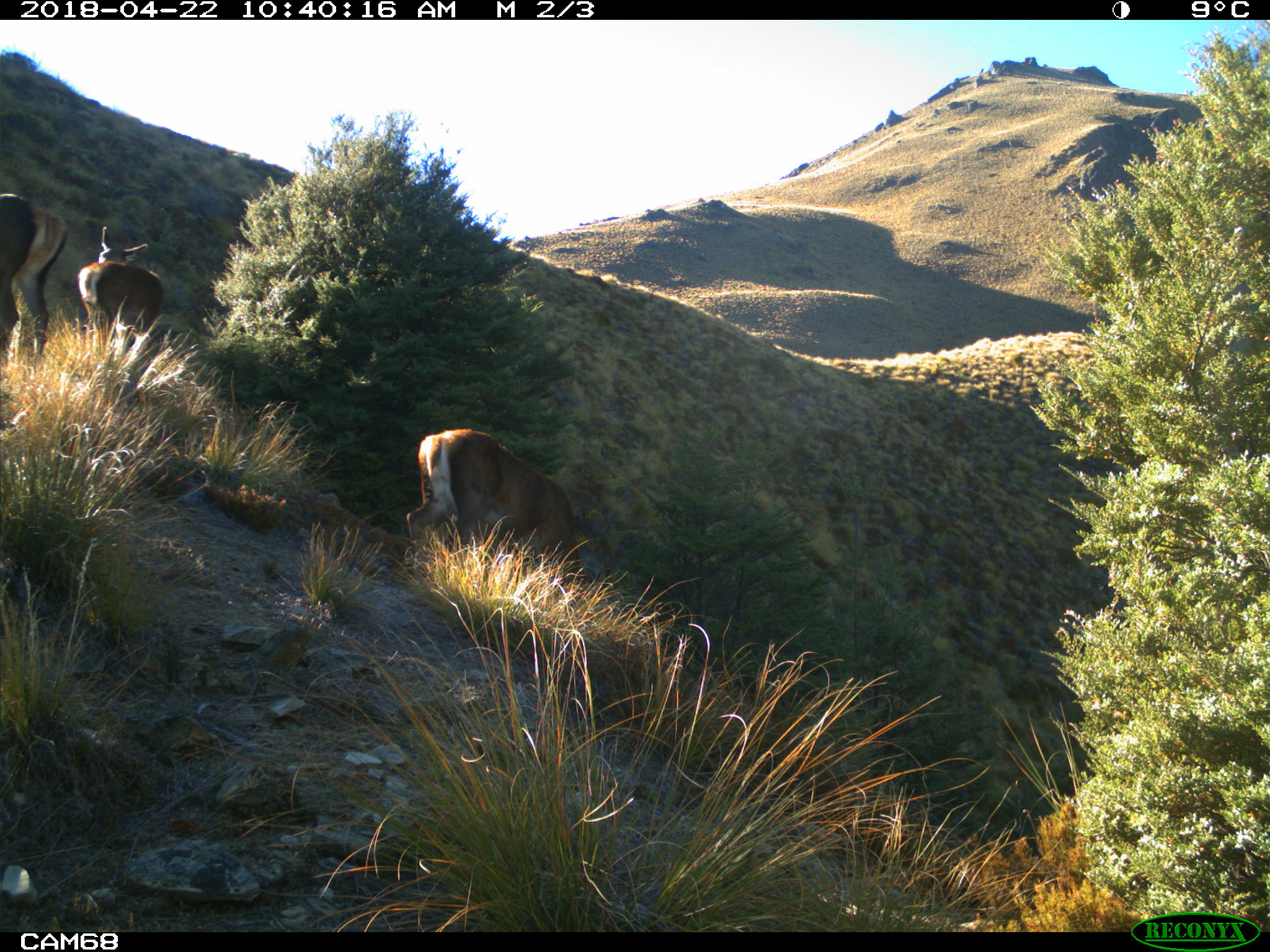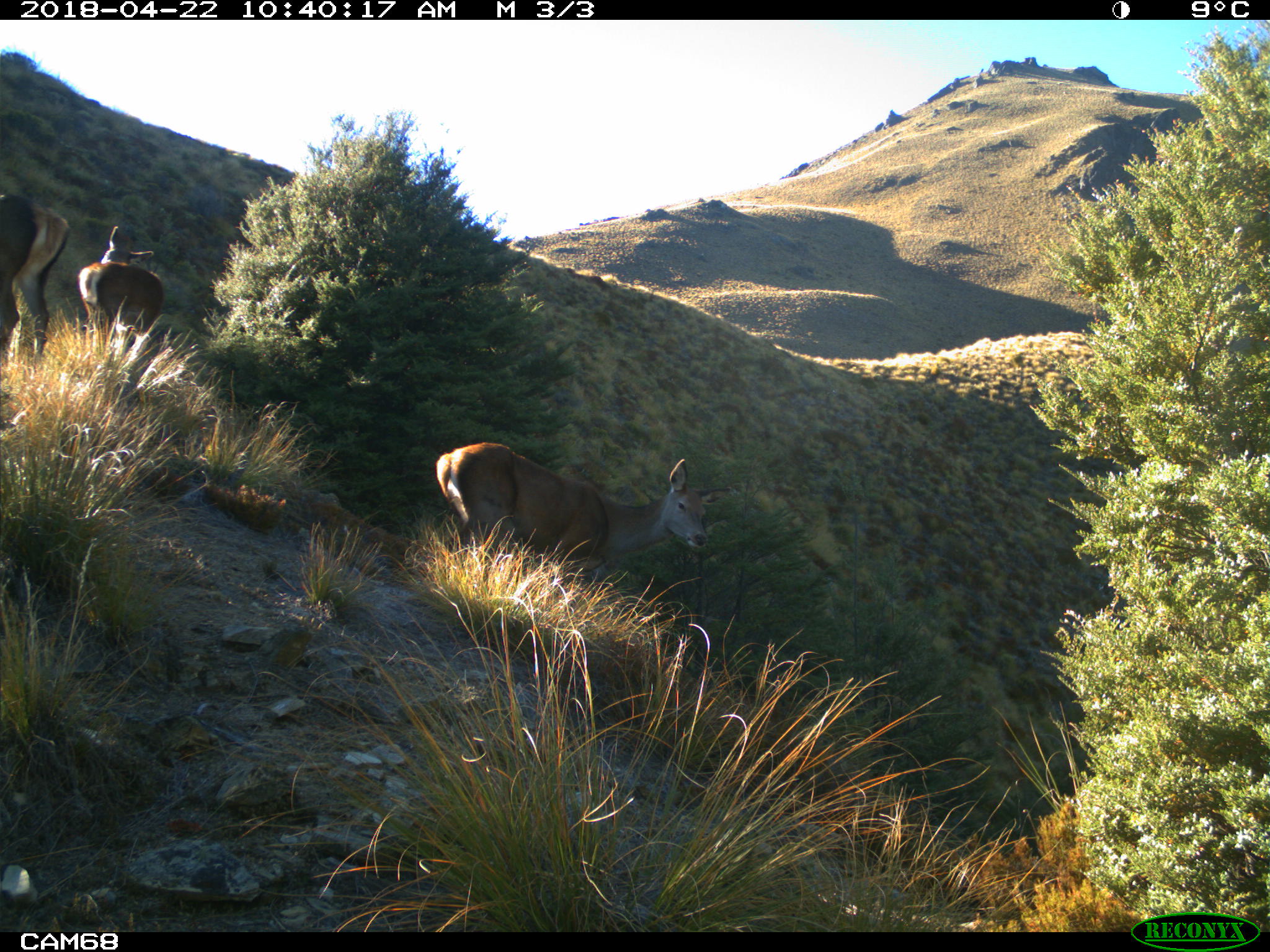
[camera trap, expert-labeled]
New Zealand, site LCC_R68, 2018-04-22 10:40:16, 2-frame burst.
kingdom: Animalia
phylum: Chordata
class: Mammalia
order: Artiodactyla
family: Cervidae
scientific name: Cervidae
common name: deer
Deer (Cervidae).